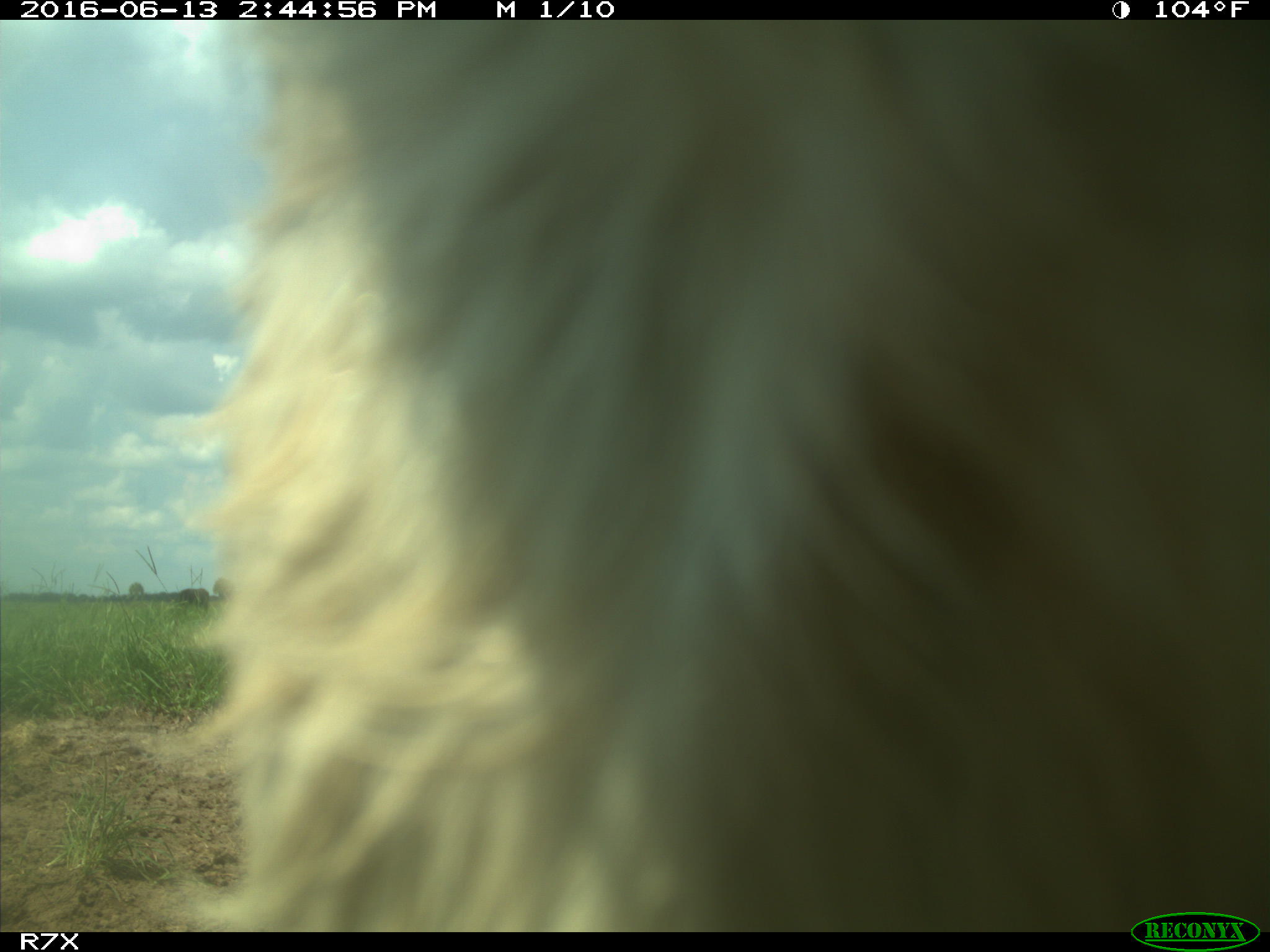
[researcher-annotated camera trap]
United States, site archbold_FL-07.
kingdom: Animalia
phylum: Chordata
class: Mammalia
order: Artiodactyla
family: Bovidae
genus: Bos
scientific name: Bos taurus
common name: domestic cow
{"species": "Bos taurus (domestic cow)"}